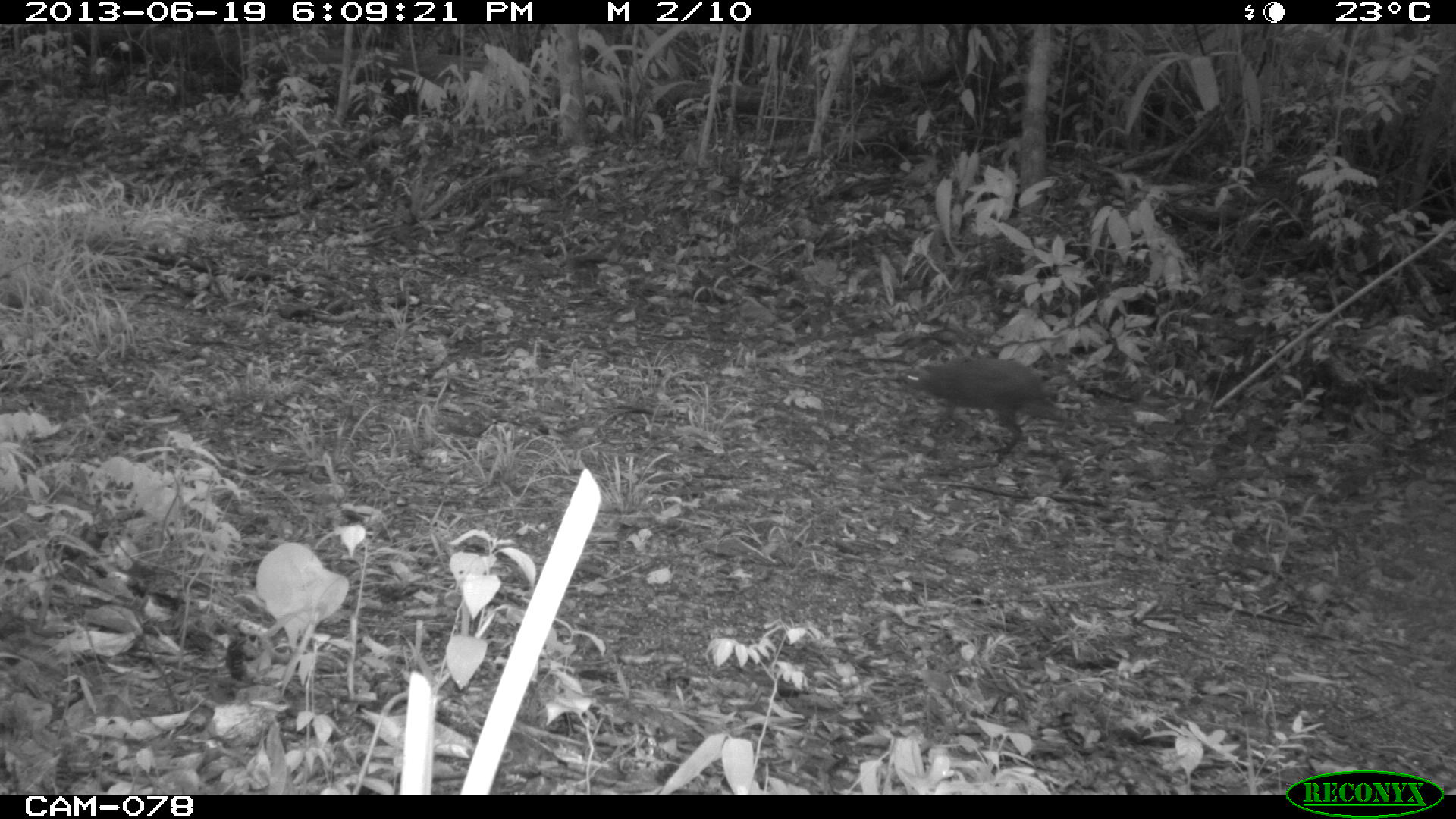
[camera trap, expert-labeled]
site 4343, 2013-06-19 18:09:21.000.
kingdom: Animalia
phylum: Chordata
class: Mammalia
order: Rodentia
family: Dasyproctidae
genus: Dasyprocta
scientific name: Dasyprocta punctata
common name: central american agouti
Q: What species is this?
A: Dasyprocta punctata (central american agouti).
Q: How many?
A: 1.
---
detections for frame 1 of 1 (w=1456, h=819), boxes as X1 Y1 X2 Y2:
dasyprocta punctata: 898 354 1073 471